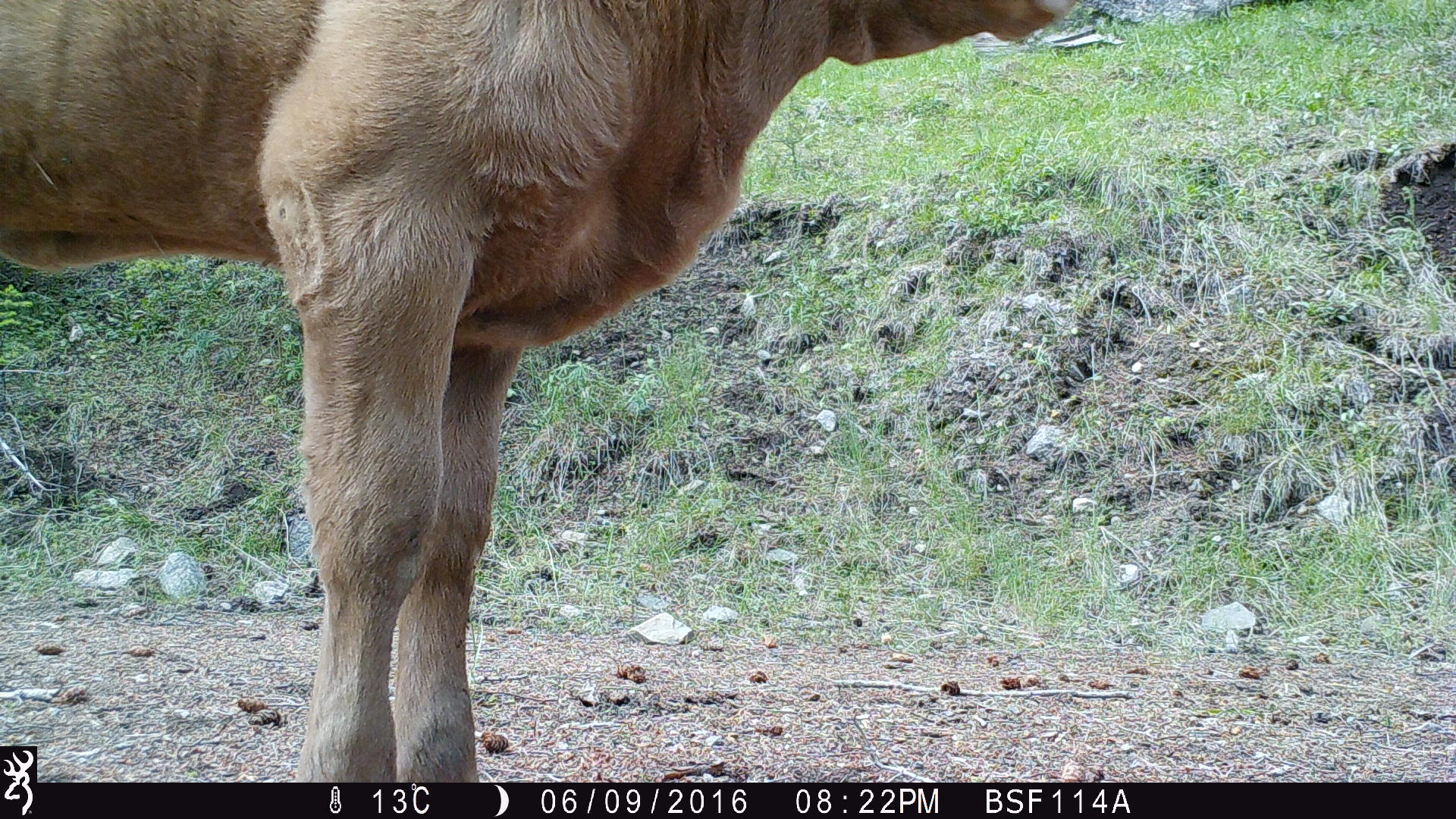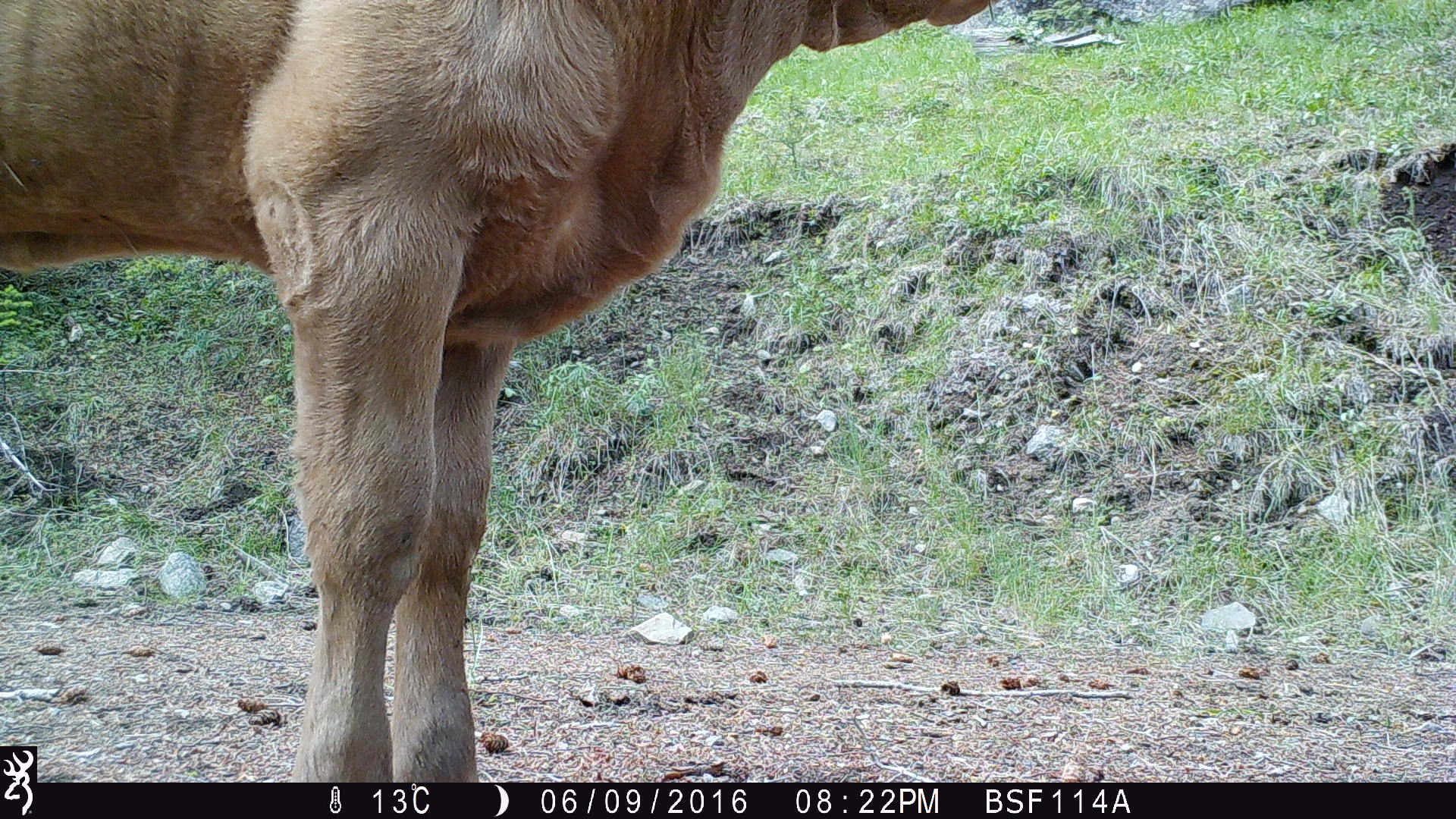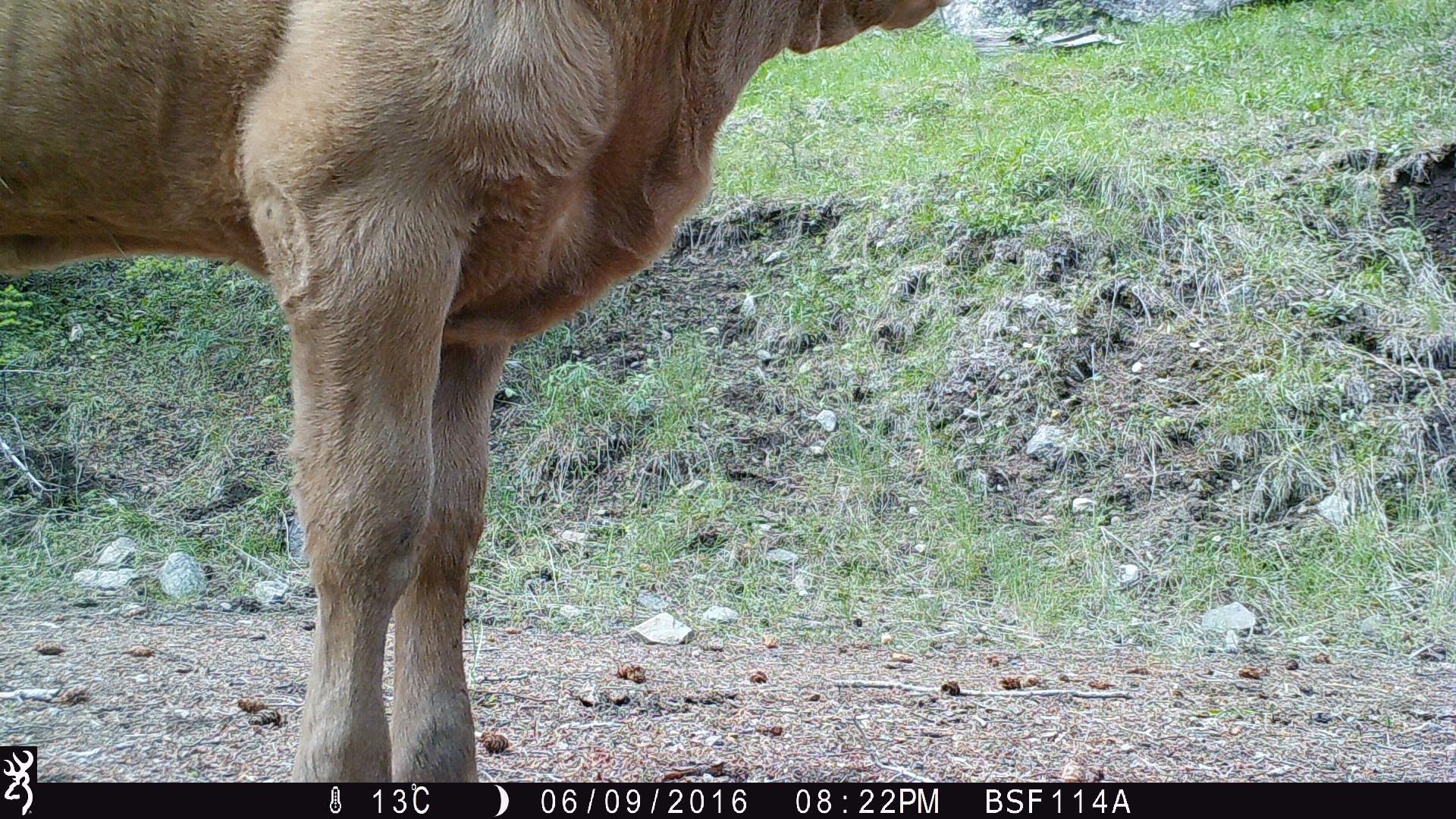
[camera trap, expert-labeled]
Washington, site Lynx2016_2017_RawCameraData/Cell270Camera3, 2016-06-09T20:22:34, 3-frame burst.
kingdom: Animalia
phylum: Chordata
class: Mammalia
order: Artiodactyla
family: Bovidae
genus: Bos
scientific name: Bos taurus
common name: domestic cattle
Domestic cattle (Bos taurus). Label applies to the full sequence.